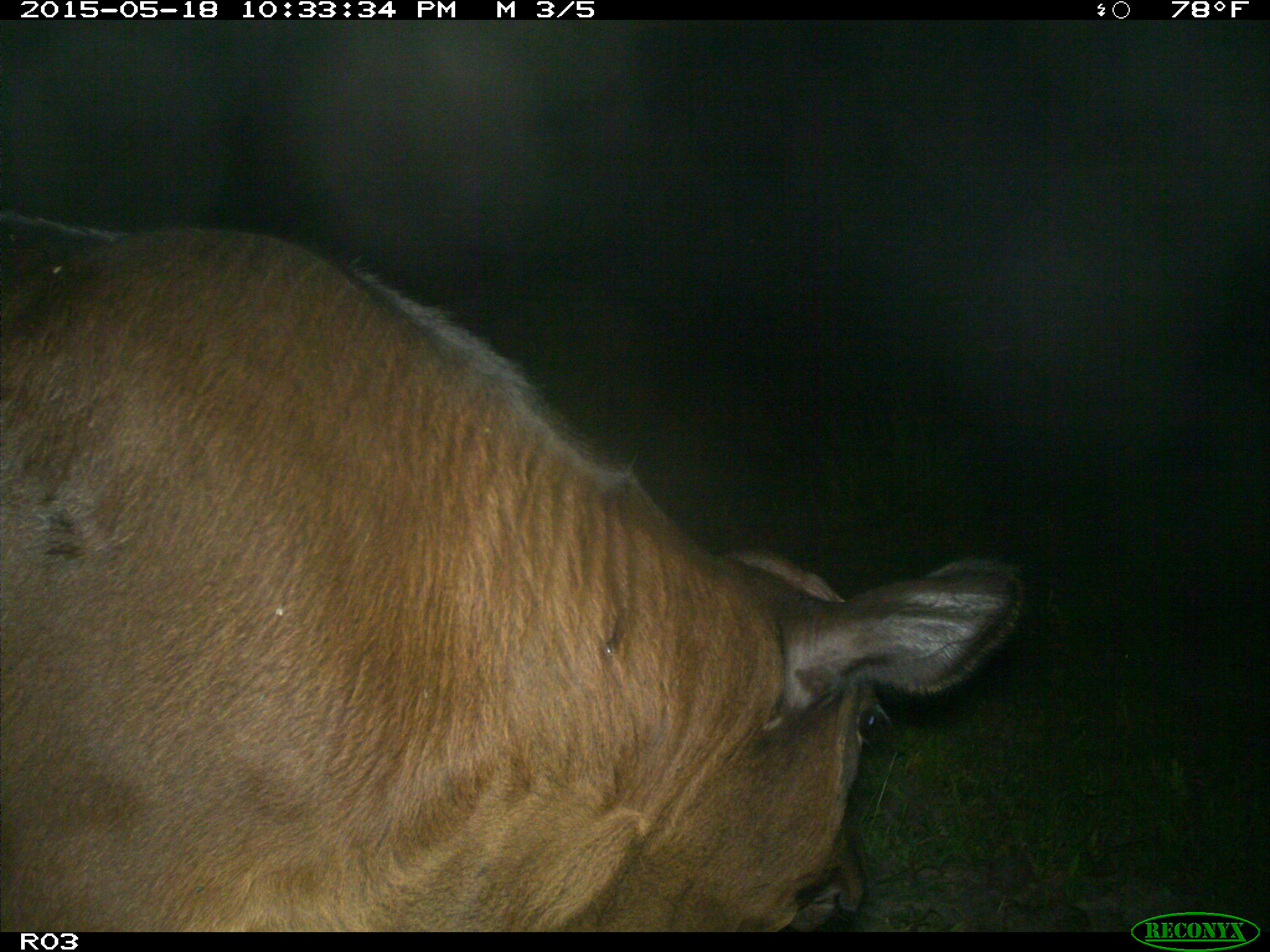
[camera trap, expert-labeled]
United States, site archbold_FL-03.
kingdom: Animalia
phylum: Chordata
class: Mammalia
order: Artiodactyla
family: Bovidae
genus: Bos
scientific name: Bos taurus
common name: domestic cow